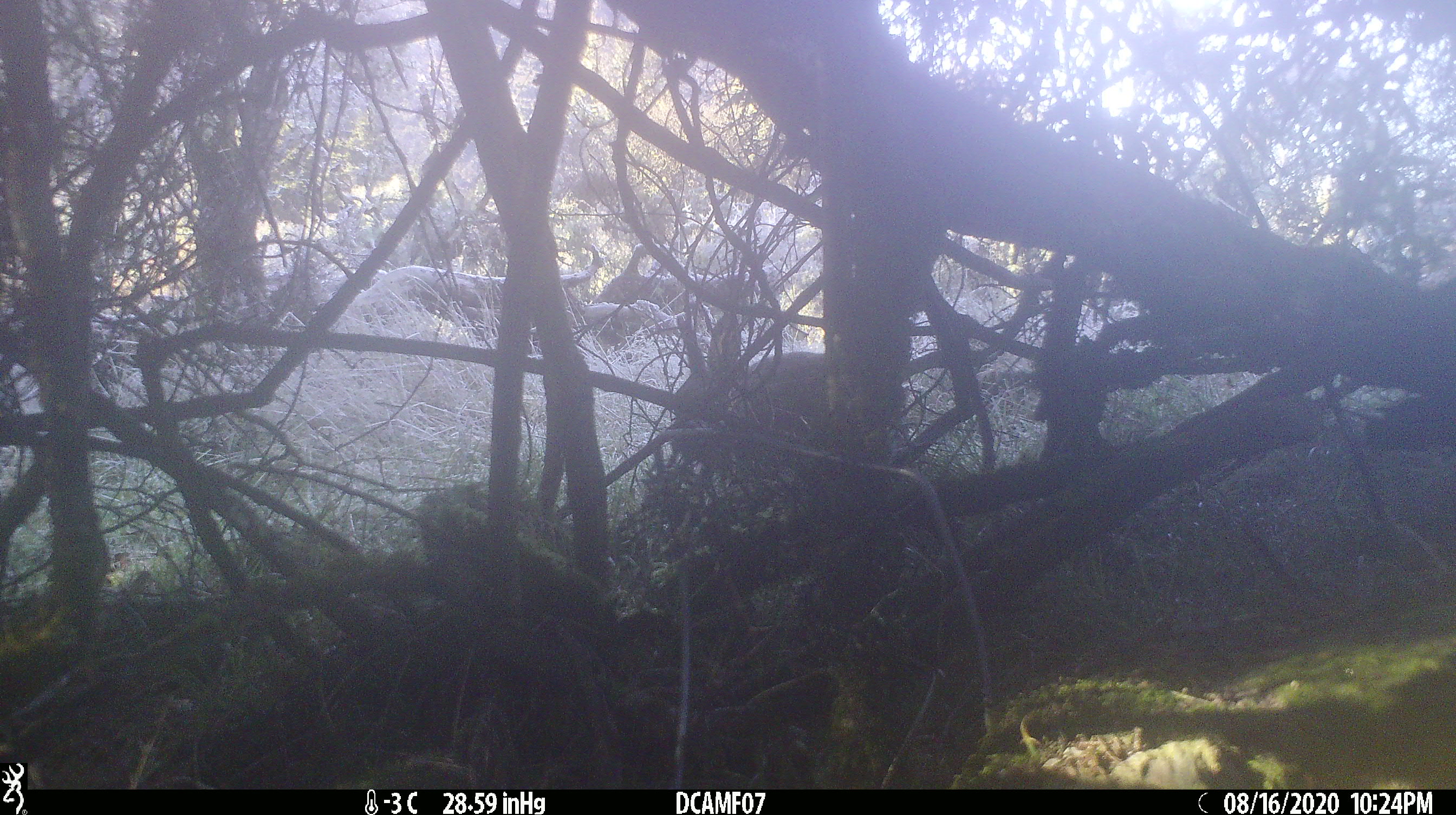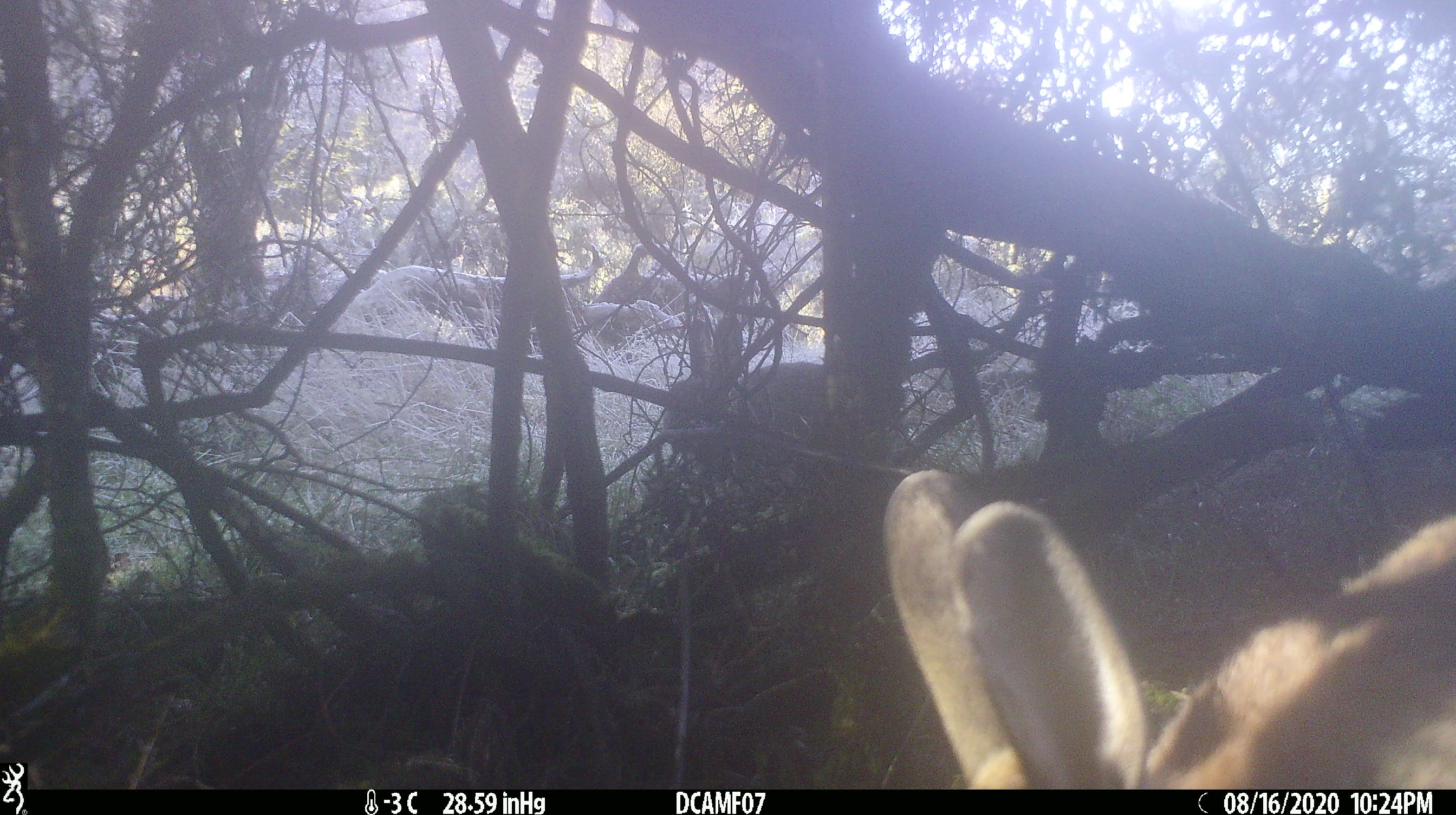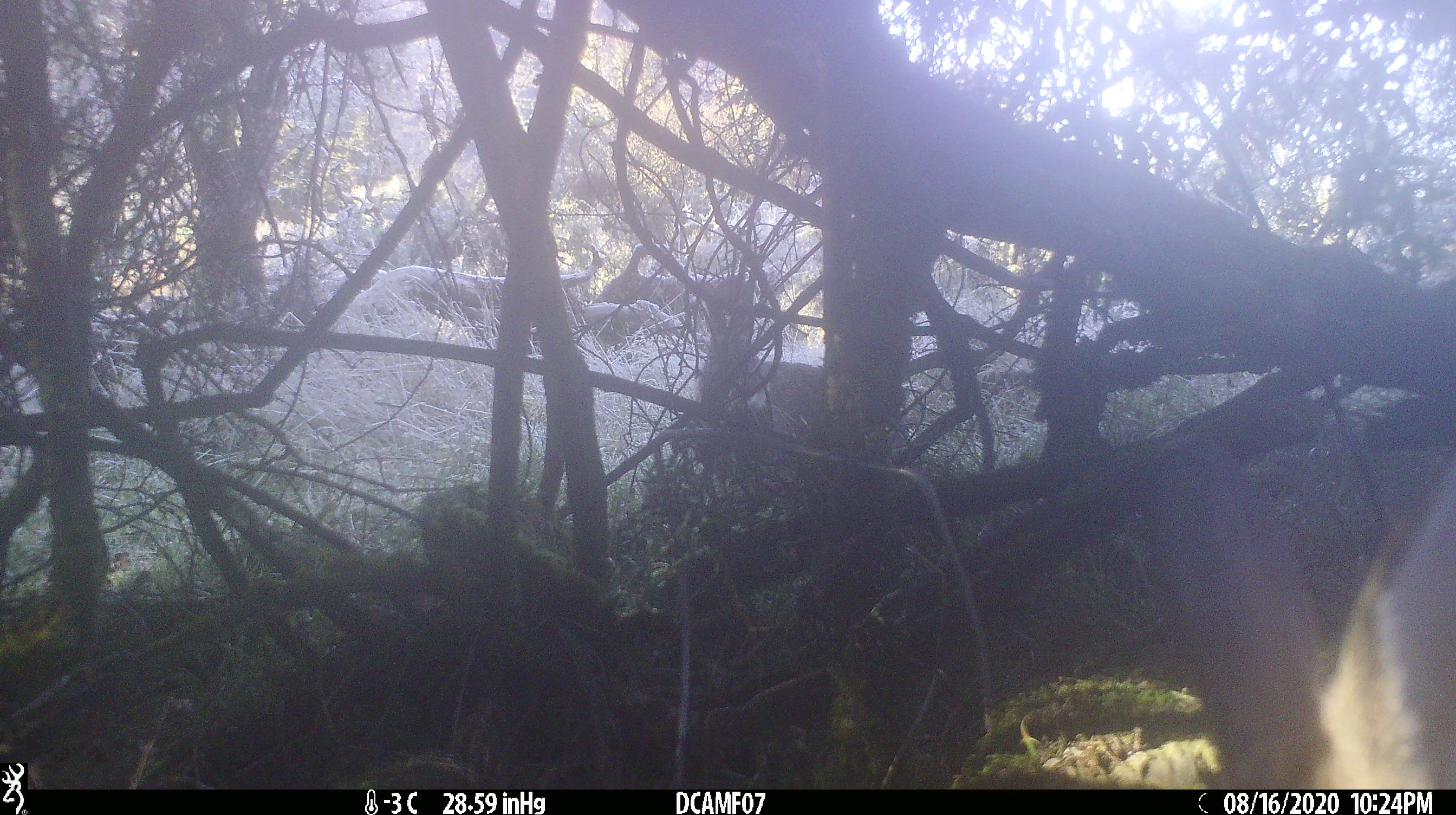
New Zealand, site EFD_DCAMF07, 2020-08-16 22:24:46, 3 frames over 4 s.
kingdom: Animalia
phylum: Chordata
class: Mammalia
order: Lagomorpha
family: Leporidae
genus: Oryctolagus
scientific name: Oryctolagus cuniculus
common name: european rabbit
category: rabbit